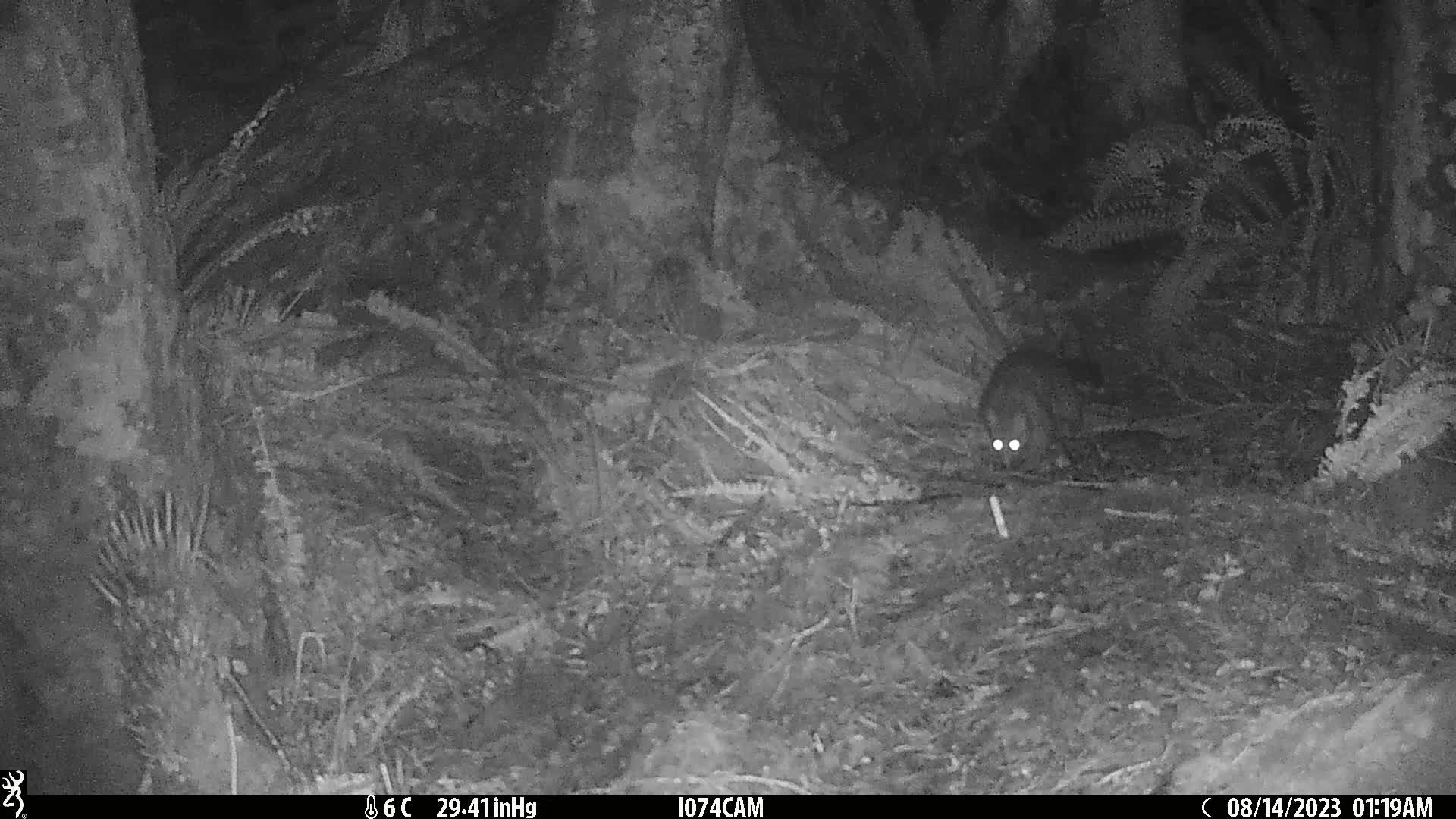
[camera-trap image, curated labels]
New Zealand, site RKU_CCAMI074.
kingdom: Animalia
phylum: Chordata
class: Mammalia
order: Diprotodontia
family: Phalangeridae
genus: Trichosurus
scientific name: Trichosurus vulpecula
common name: common brushtail possum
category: possum